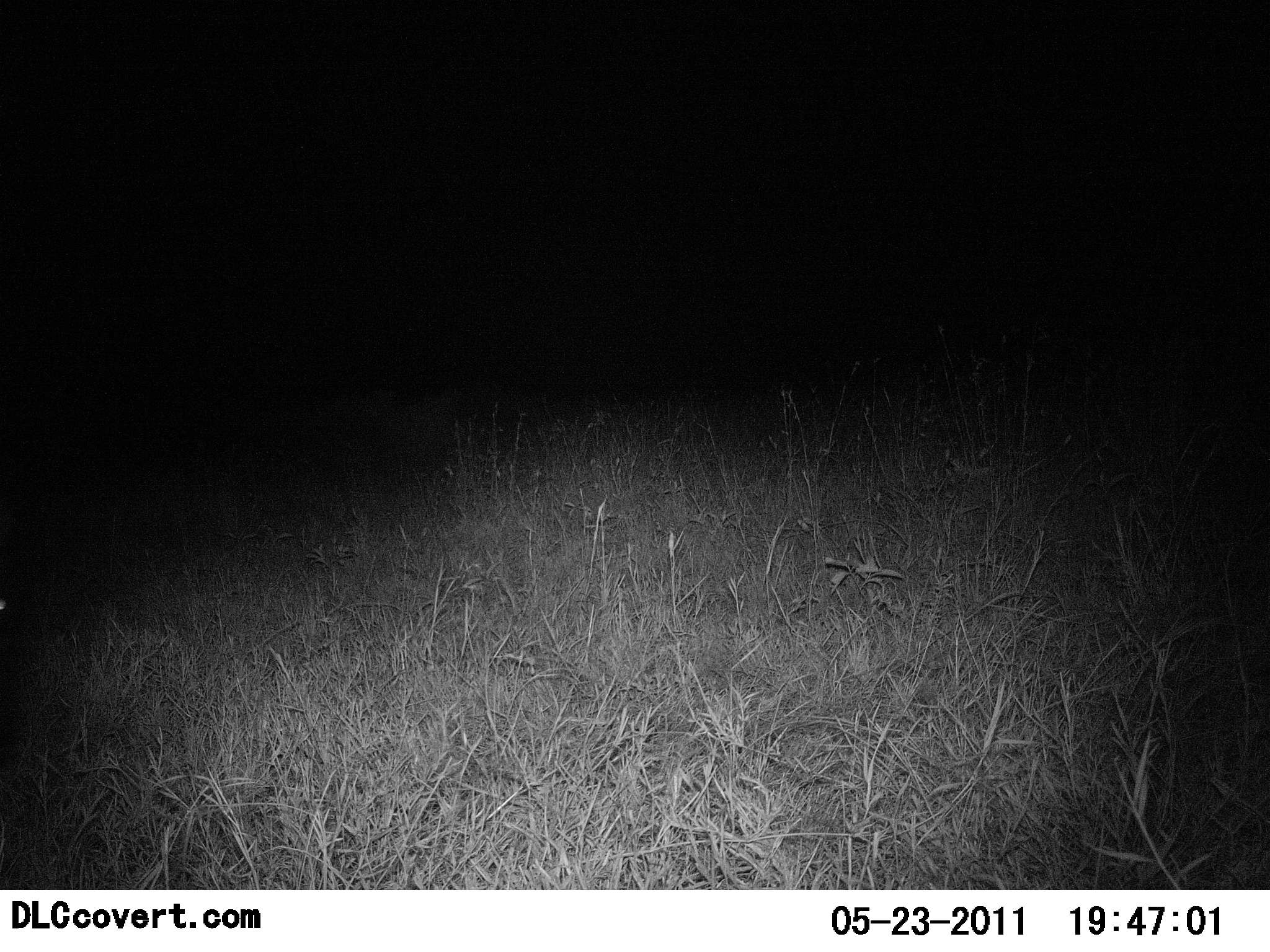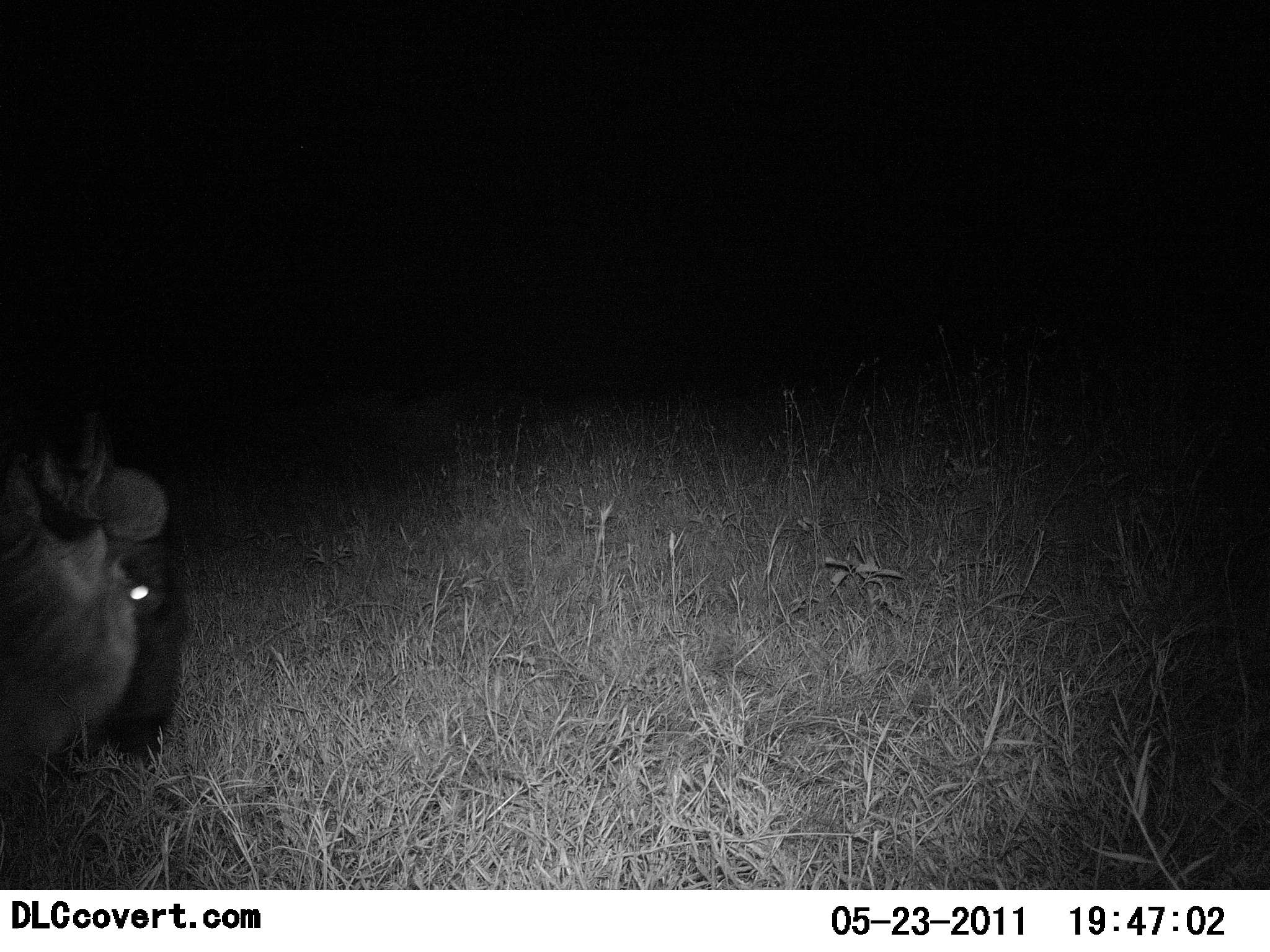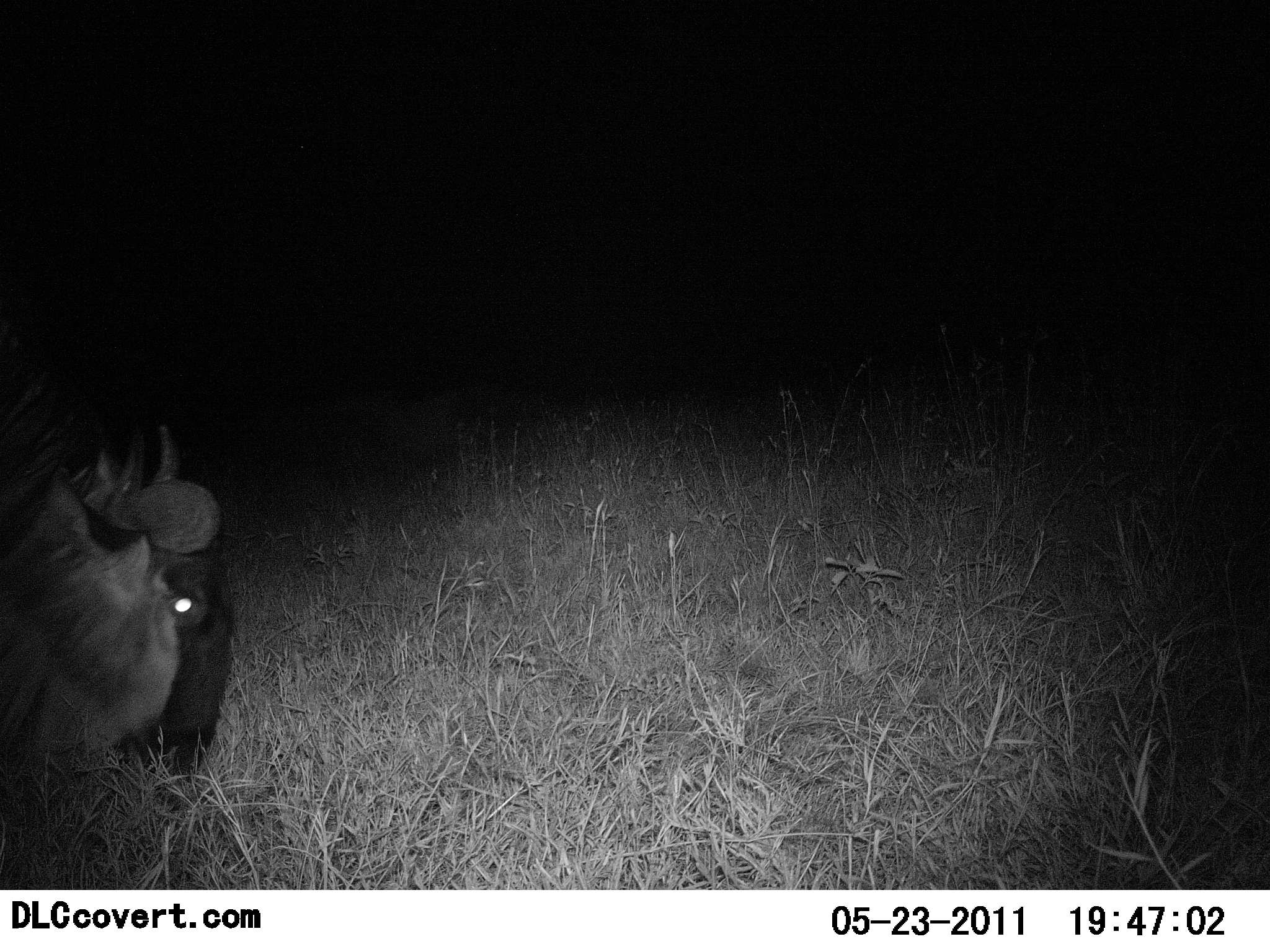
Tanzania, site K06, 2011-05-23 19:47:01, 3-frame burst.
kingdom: Animalia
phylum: Chordata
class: Mammalia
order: Artiodactyla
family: Bovidae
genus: Connochaetes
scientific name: Connochaetes taurinus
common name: blue wildebeest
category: wildebeest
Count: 1.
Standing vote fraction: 8%.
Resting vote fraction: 0%.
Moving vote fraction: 33%.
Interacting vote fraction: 0%.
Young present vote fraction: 0%.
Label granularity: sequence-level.